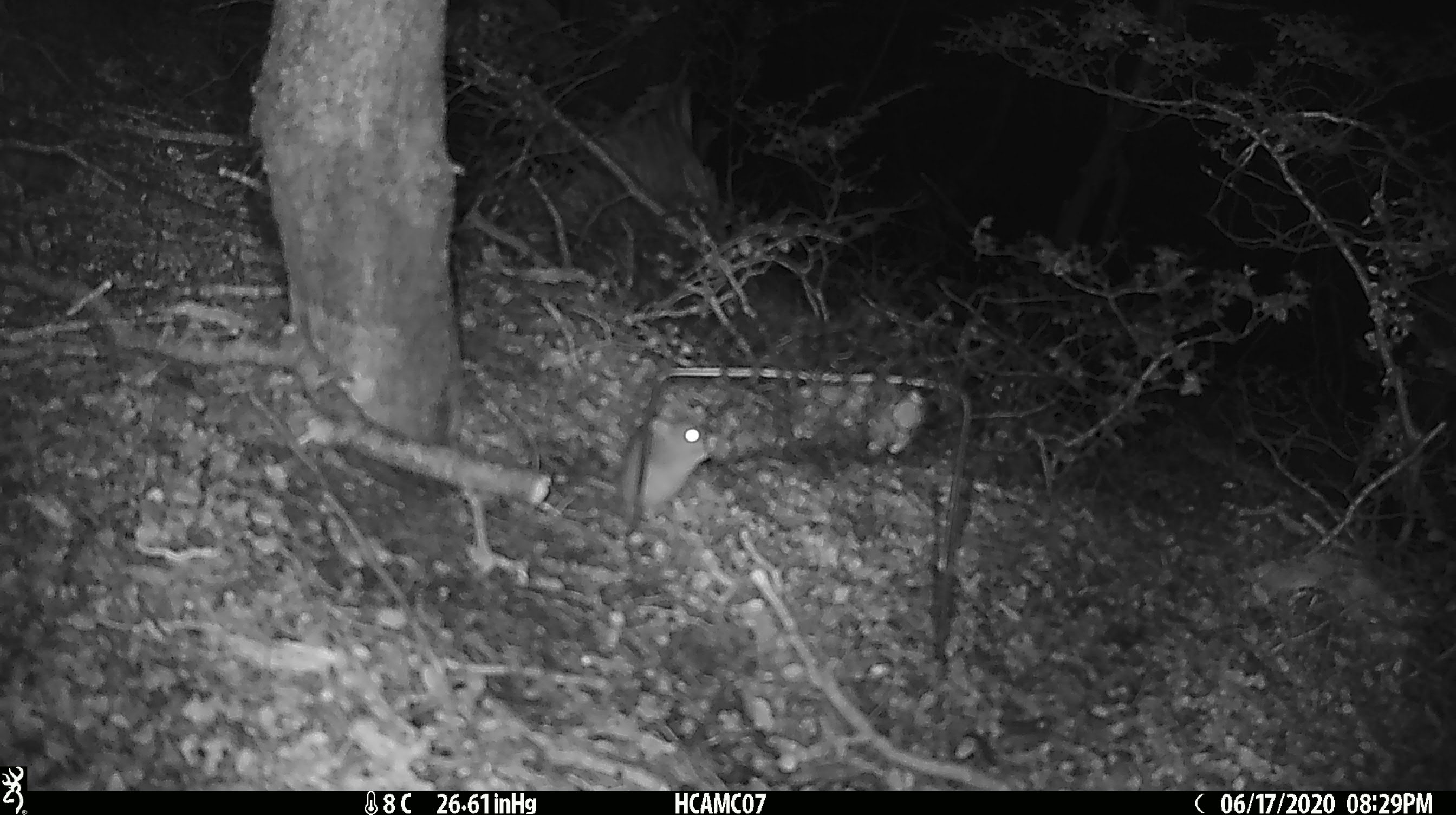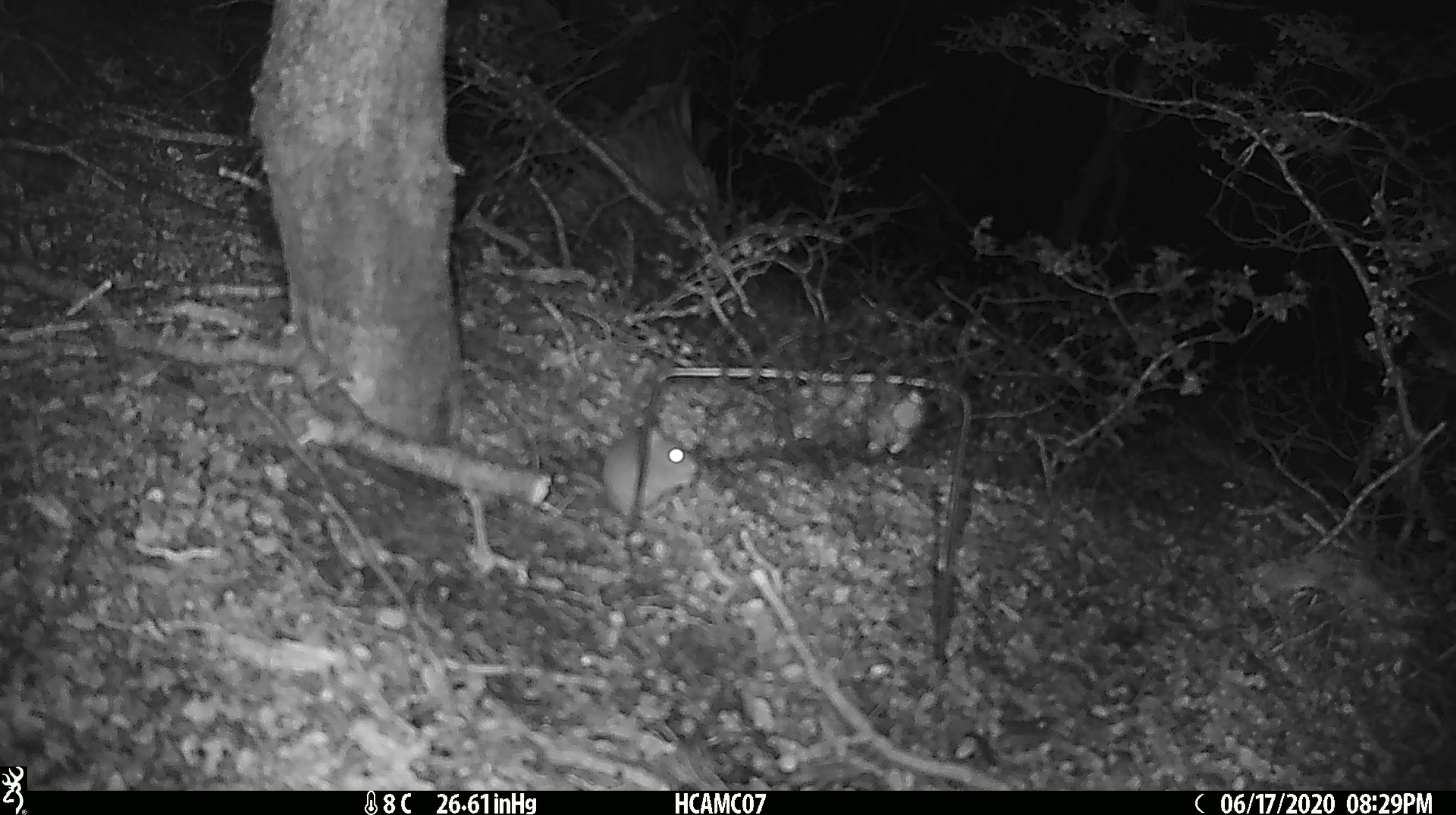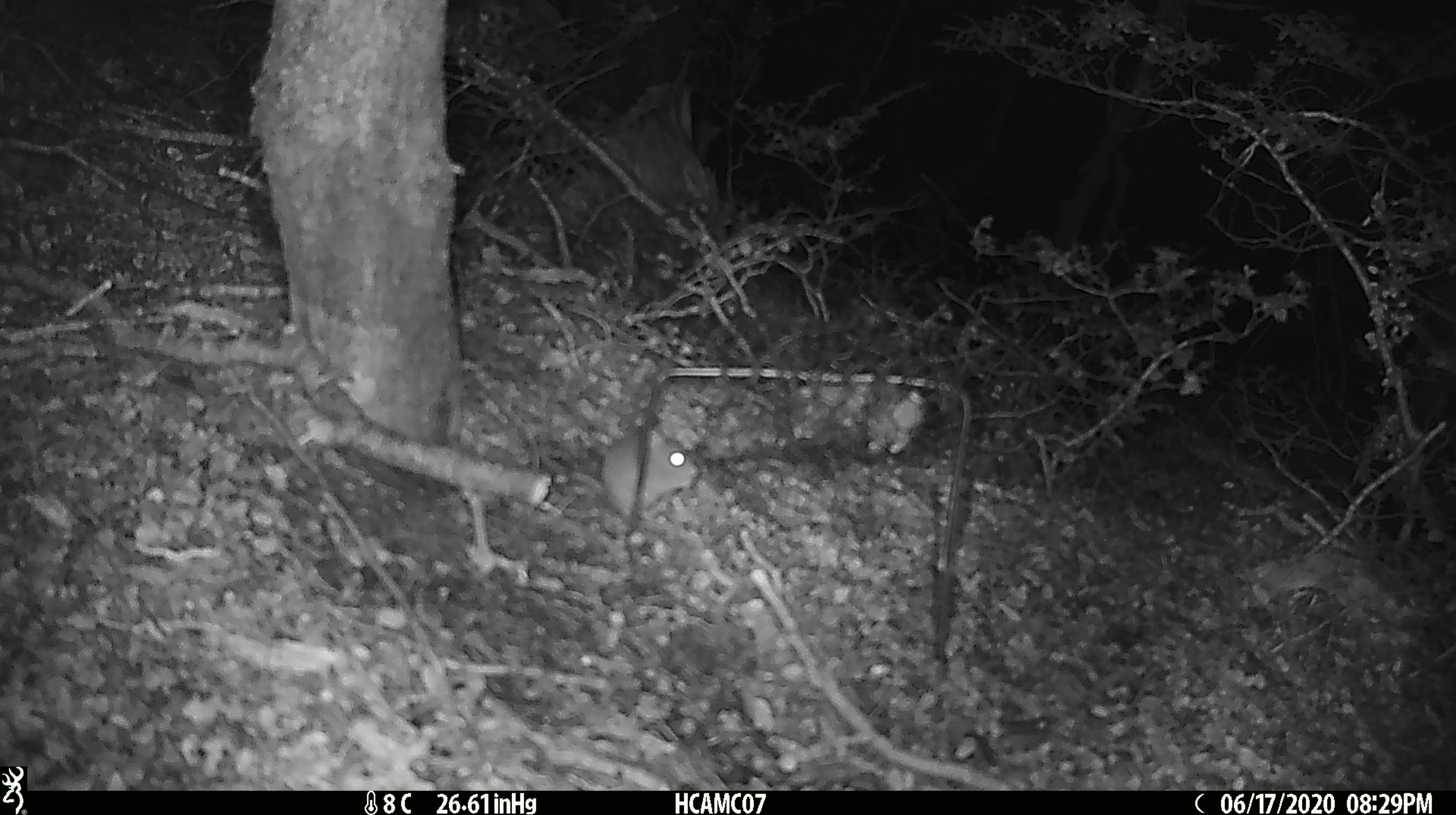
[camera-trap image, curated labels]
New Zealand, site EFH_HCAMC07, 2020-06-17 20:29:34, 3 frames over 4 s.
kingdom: Animalia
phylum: Chordata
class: Mammalia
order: Rodentia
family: Muridae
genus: Mus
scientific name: Mus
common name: mouse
Mouse (Mus).